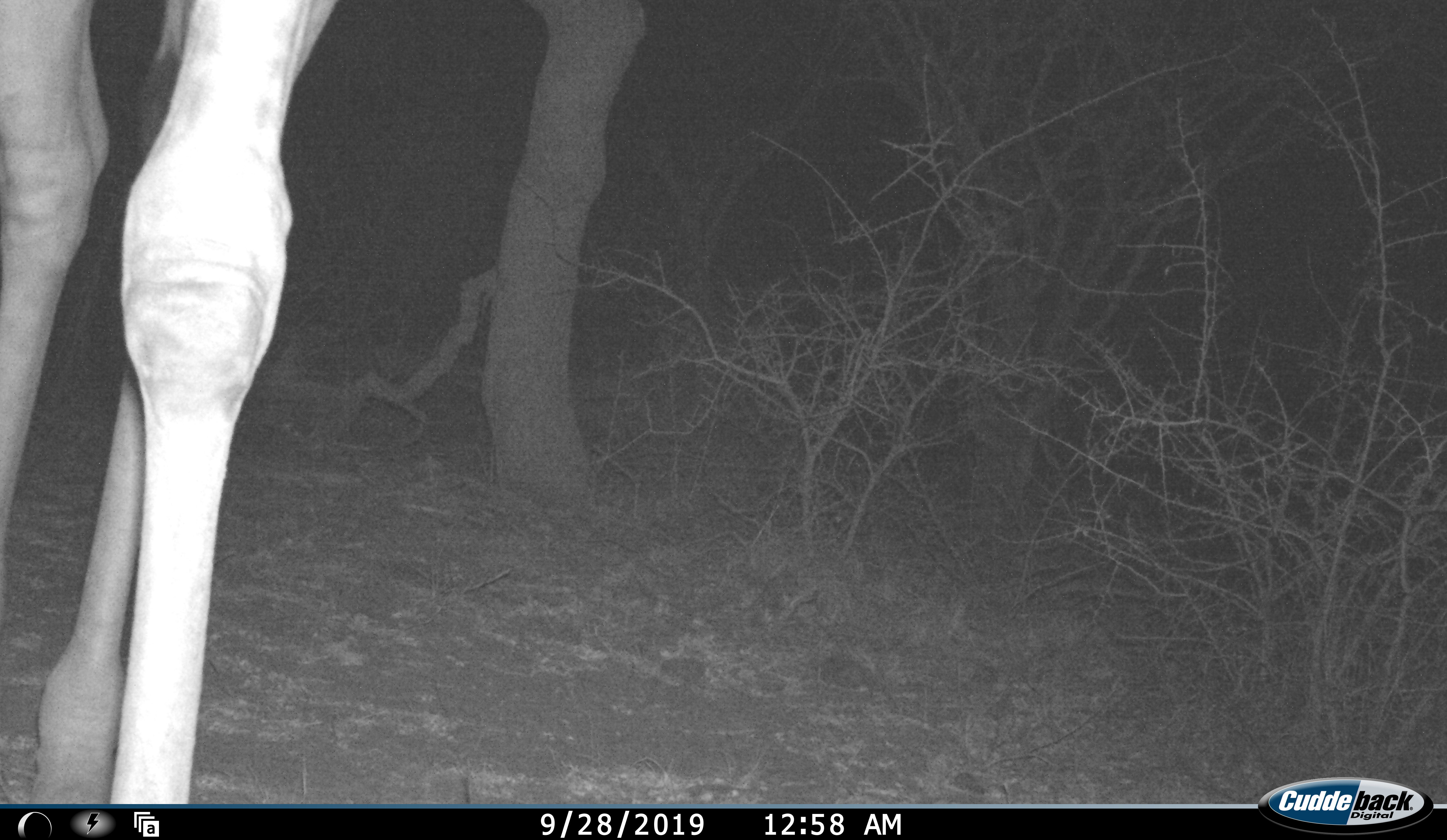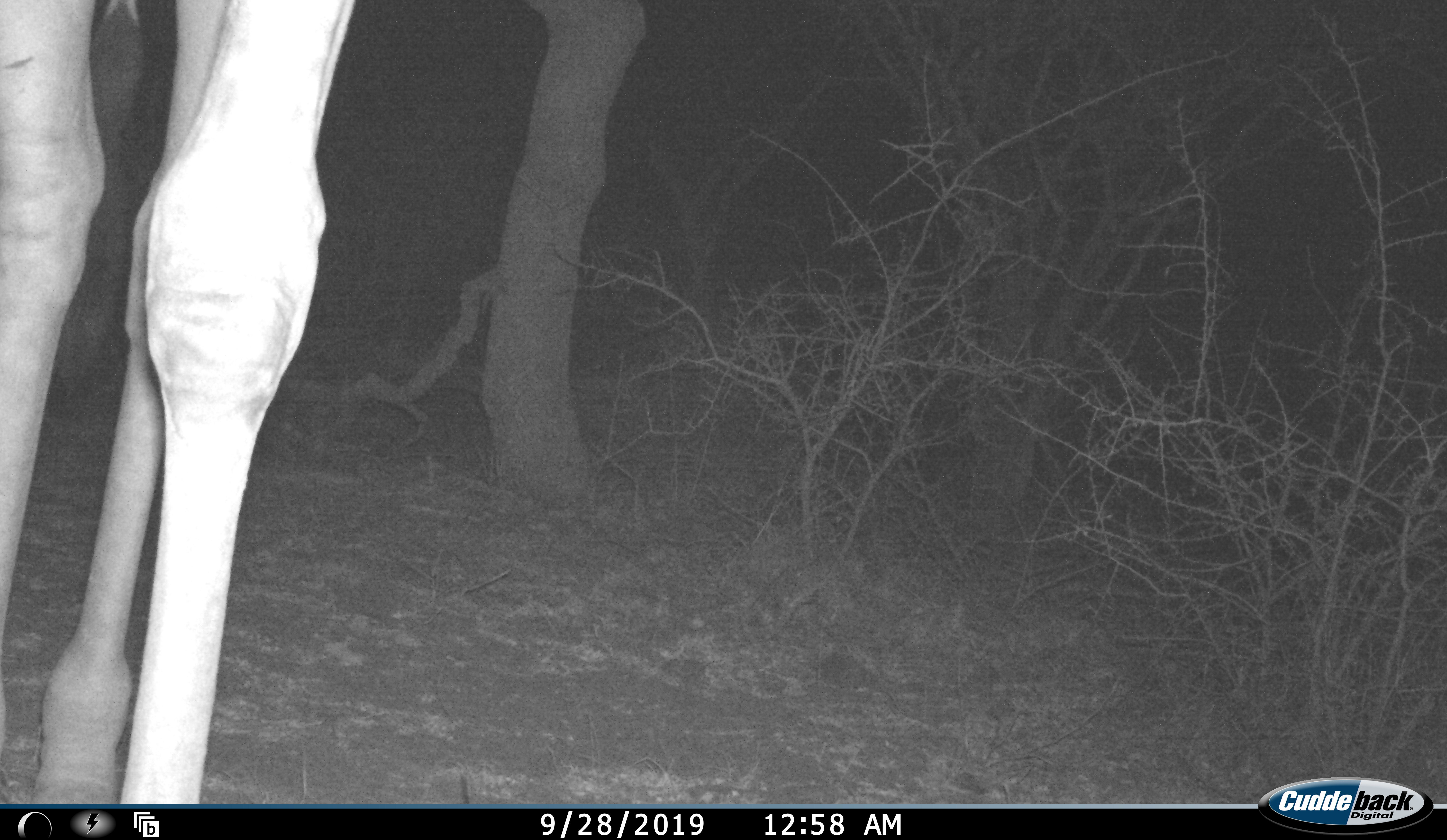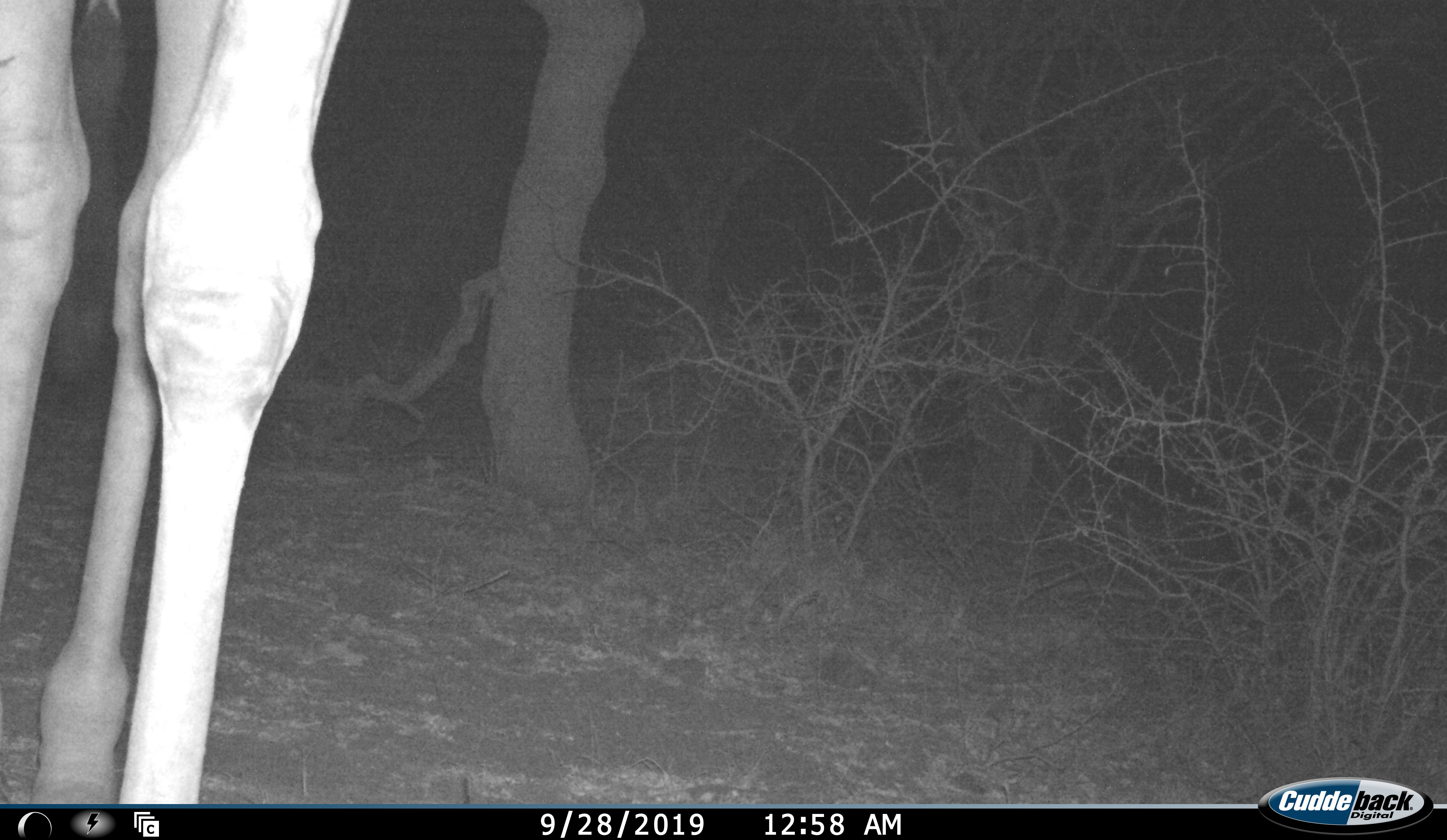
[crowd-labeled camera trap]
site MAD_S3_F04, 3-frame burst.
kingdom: Animalia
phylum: Chordata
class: Mammalia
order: Artiodactyla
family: Giraffidae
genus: Giraffa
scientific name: Giraffa camelopardalis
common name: giraffe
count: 1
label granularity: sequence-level